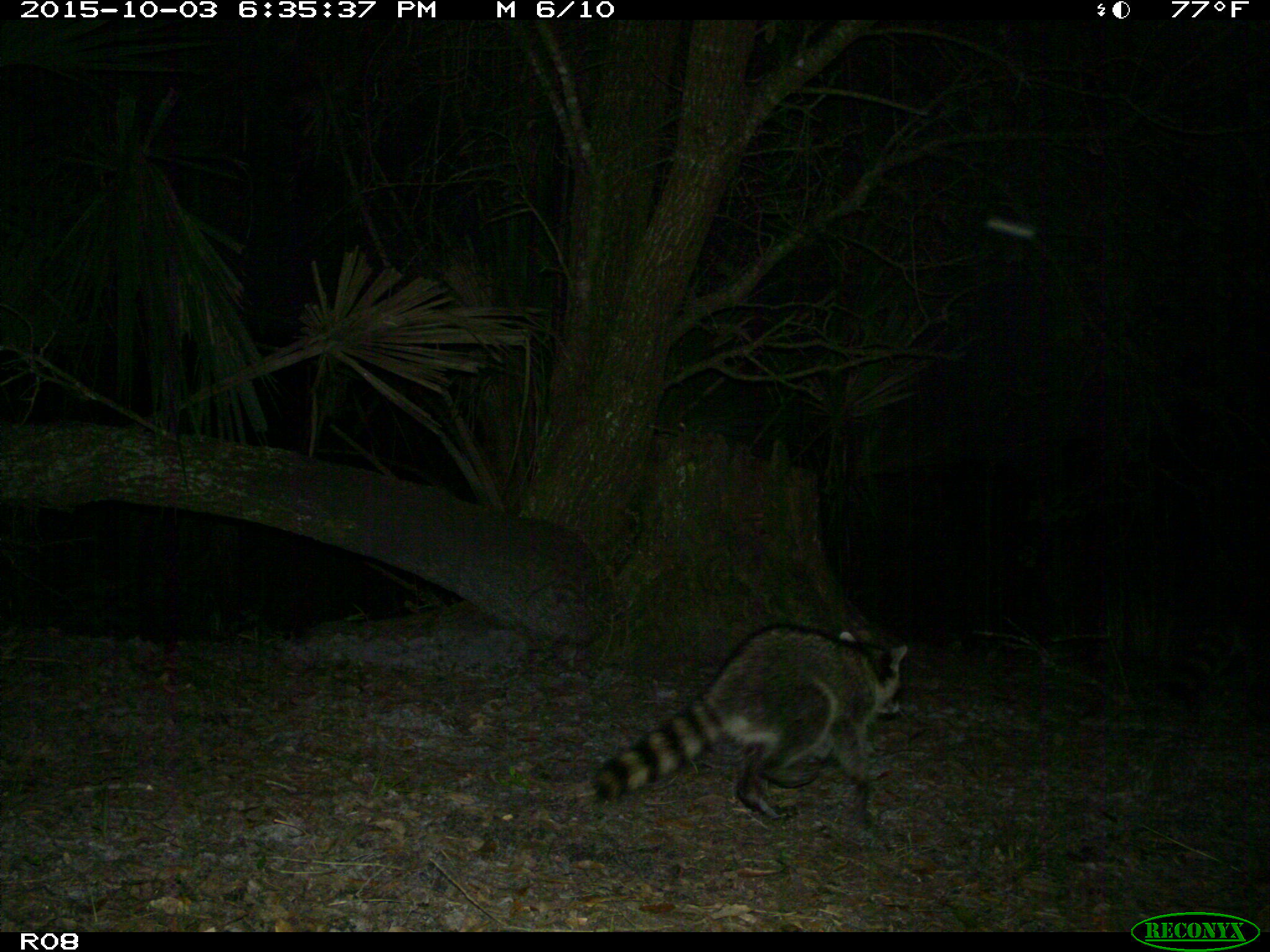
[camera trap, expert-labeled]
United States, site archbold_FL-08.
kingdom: Animalia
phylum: Chordata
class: Mammalia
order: Carnivora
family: Procyonidae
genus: Procyon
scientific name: Procyon lotor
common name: common raccoon